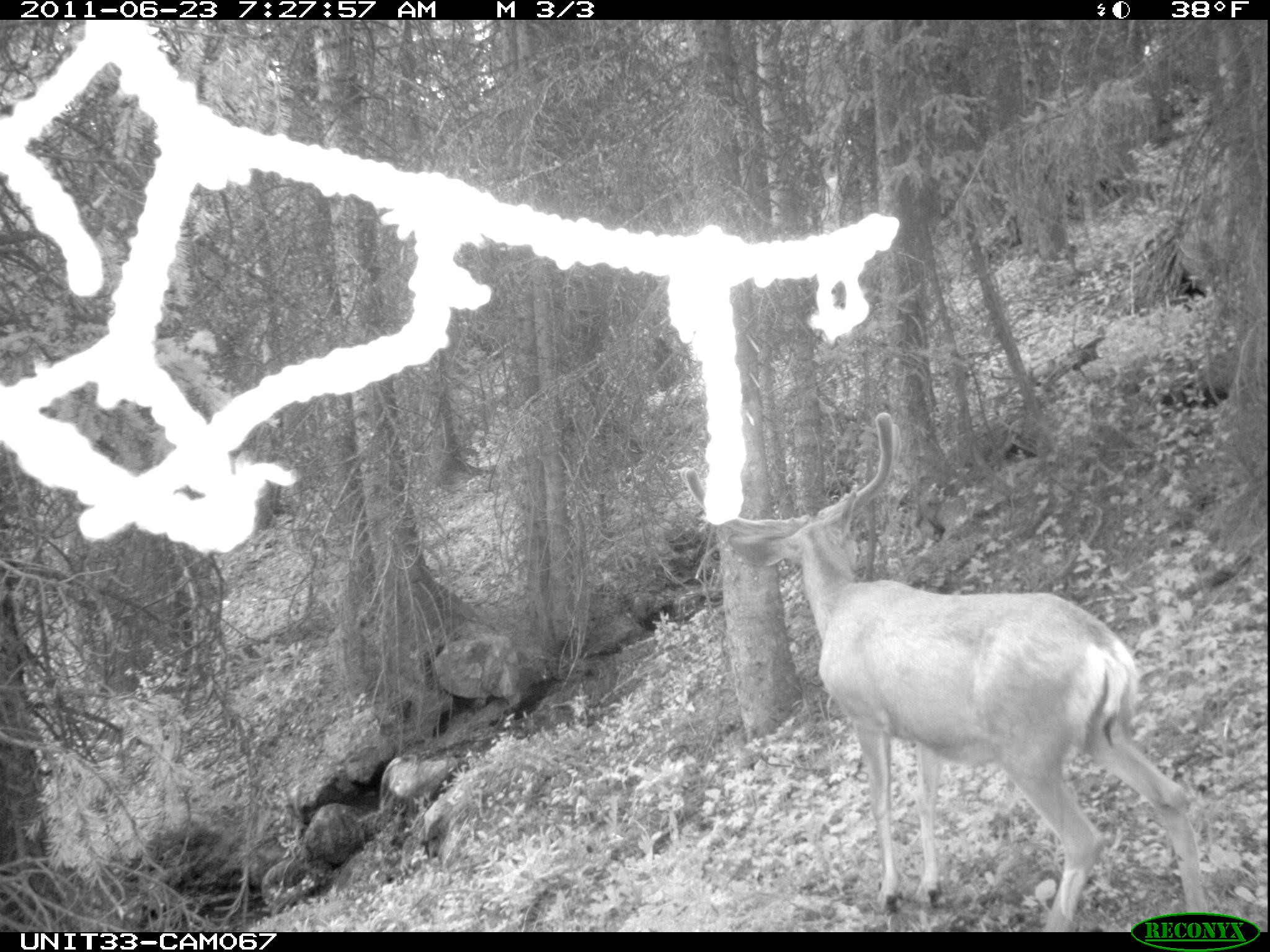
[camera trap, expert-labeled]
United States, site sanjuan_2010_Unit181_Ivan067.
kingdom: Animalia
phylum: Chordata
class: Mammalia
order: Artiodactyla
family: Cervidae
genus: Odocoileus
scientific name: Odocoileus hemionus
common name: mule deer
Odocoileus hemionus (mule deer).